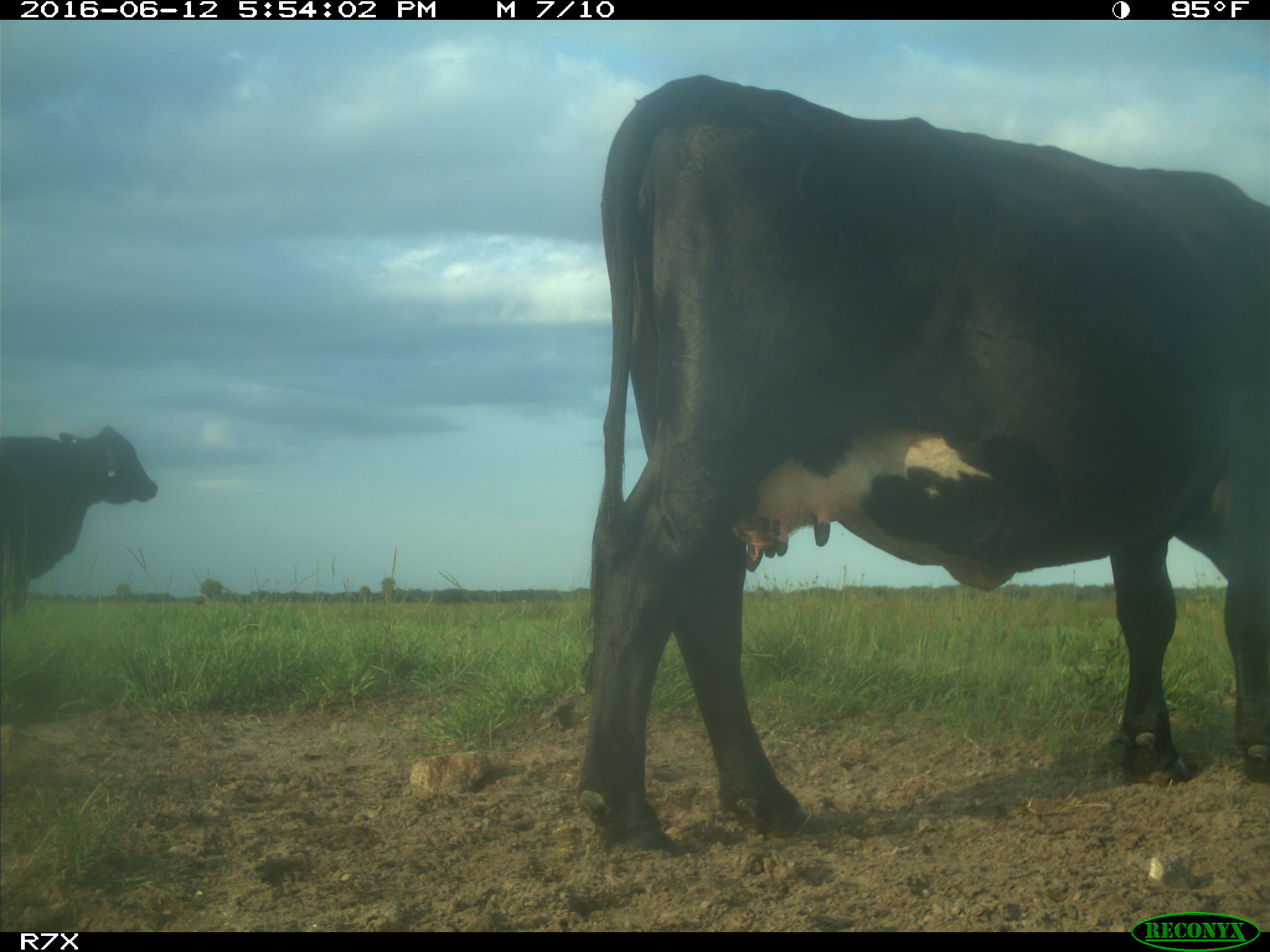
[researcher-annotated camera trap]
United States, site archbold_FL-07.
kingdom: Animalia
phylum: Chordata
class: Mammalia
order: Artiodactyla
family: Bovidae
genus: Bos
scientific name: Bos taurus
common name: domestic cow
Bos taurus (domestic cow).